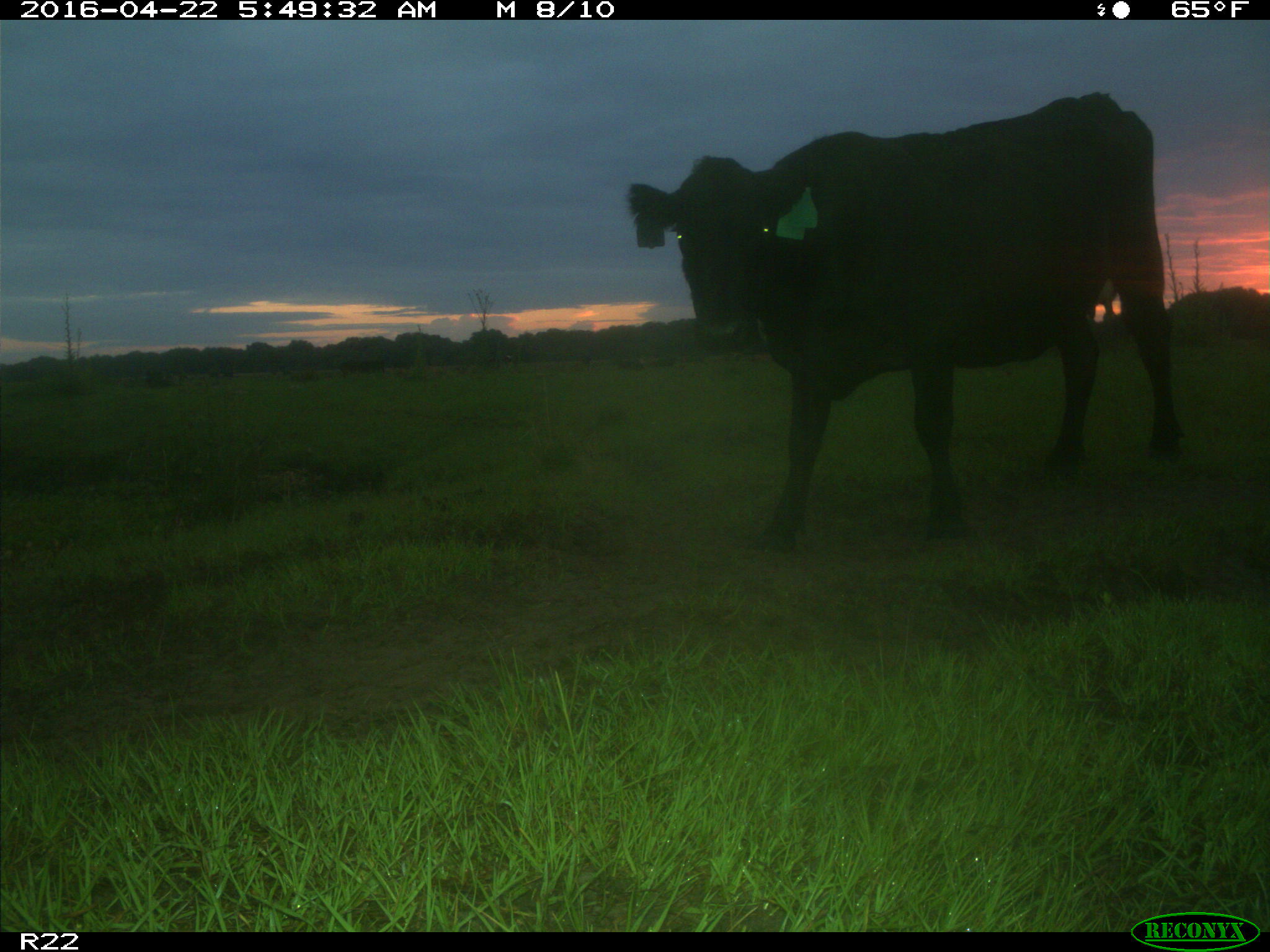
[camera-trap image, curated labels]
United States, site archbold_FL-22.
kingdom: Animalia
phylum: Chordata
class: Mammalia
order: Artiodactyla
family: Bovidae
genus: Bos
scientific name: Bos taurus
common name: domestic cow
Bos taurus (domestic cow).